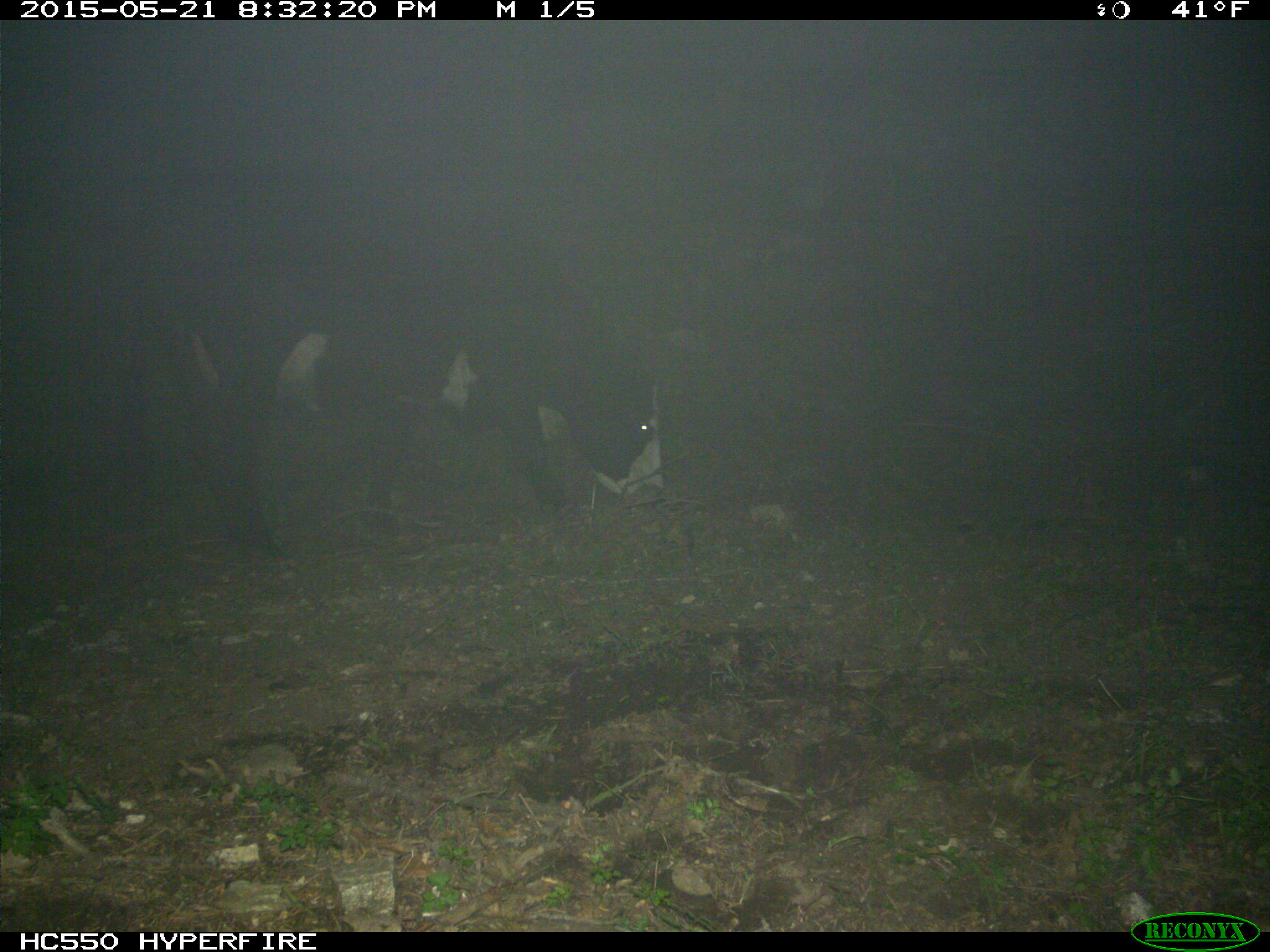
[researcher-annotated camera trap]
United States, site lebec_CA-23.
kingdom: Animalia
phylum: Chordata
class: Mammalia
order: Artiodactyla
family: Bovidae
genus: Bos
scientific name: Bos taurus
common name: domestic cow